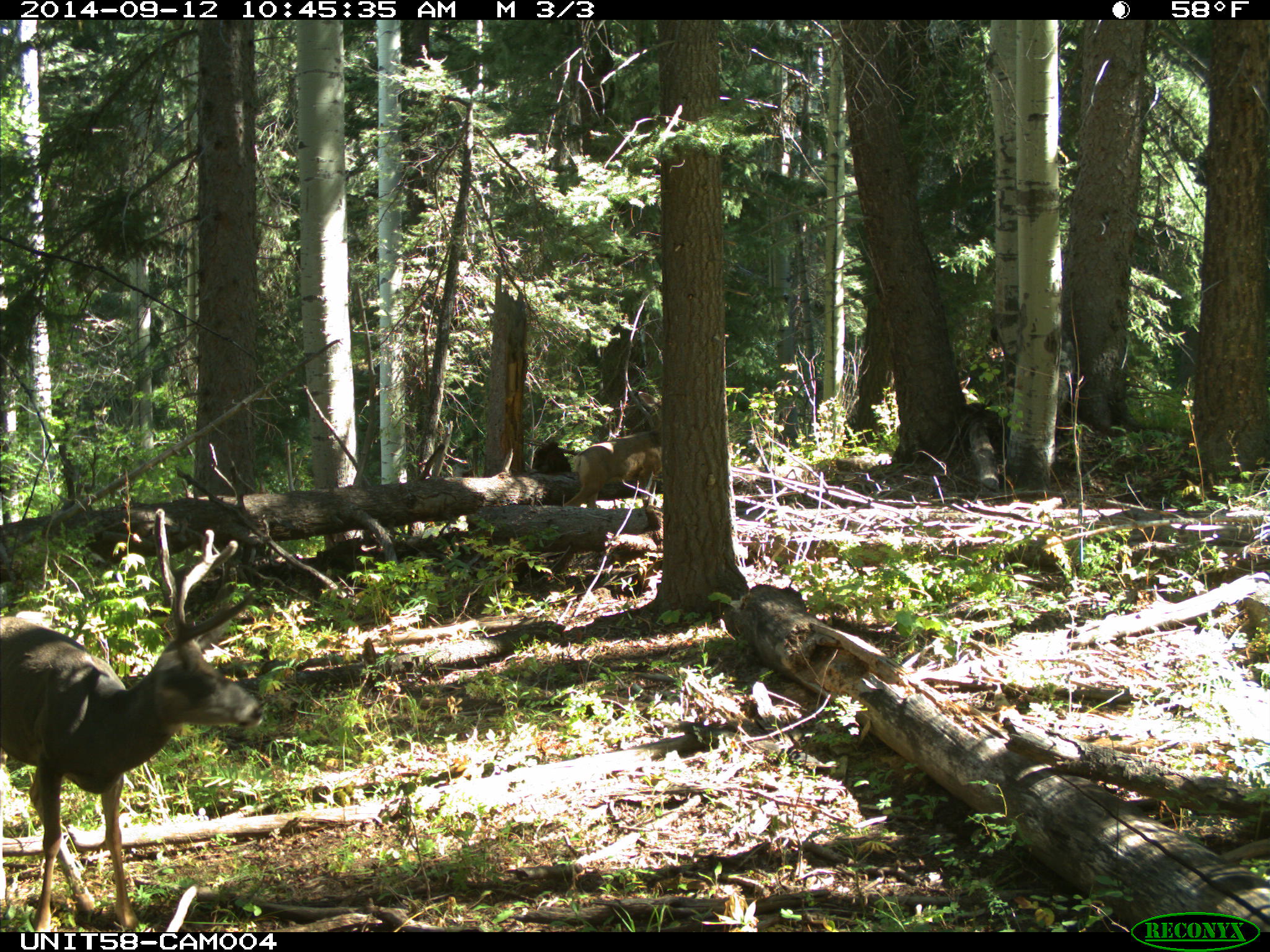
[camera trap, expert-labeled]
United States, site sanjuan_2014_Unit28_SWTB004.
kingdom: Animalia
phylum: Chordata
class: Mammalia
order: Artiodactyla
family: Cervidae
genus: Odocoileus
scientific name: Odocoileus hemionus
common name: mule deer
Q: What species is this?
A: Odocoileus hemionus (mule deer).